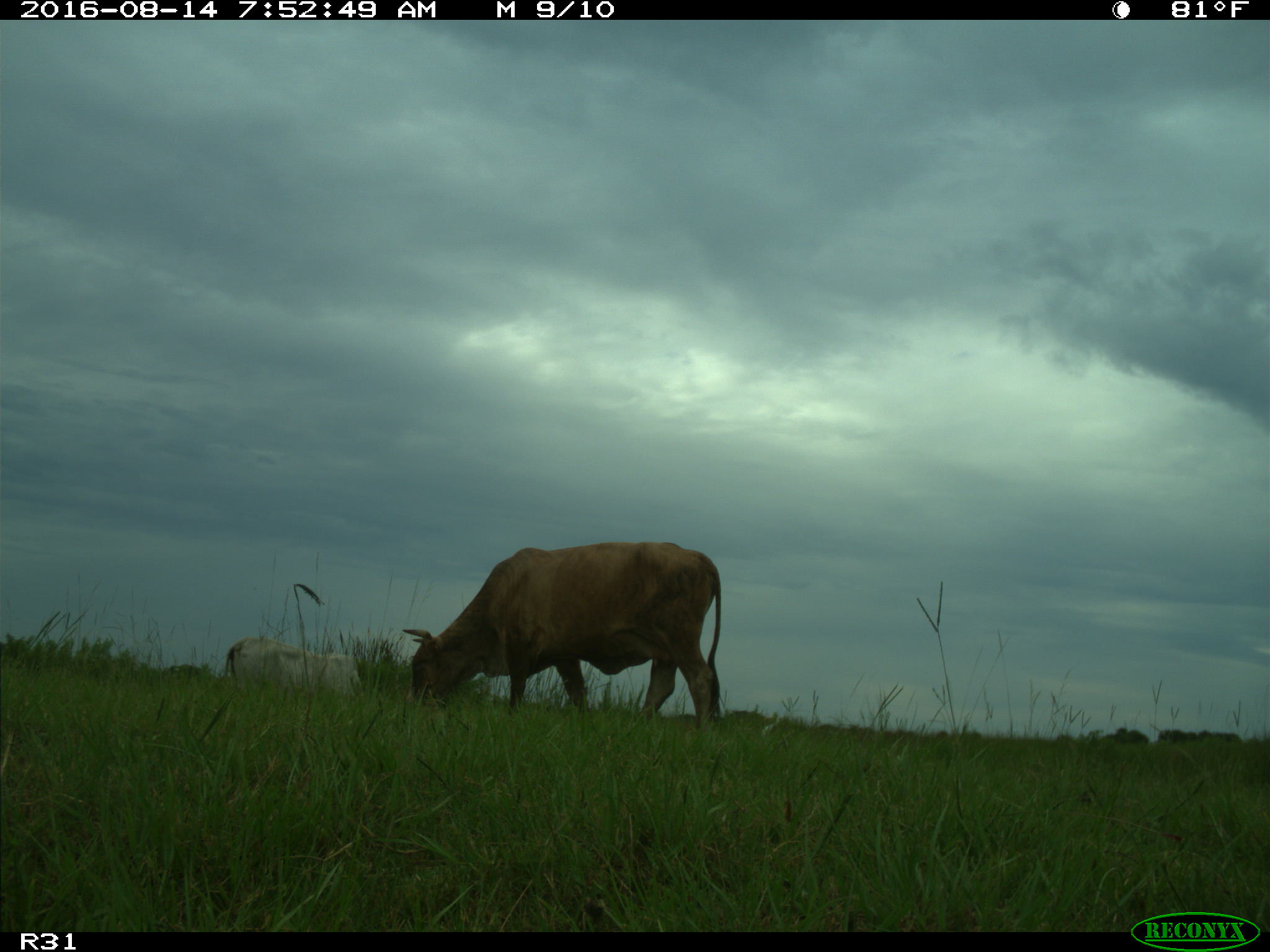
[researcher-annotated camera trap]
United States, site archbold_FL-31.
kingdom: Animalia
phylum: Chordata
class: Mammalia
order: Artiodactyla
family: Bovidae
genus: Bos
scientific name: Bos taurus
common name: domestic cow